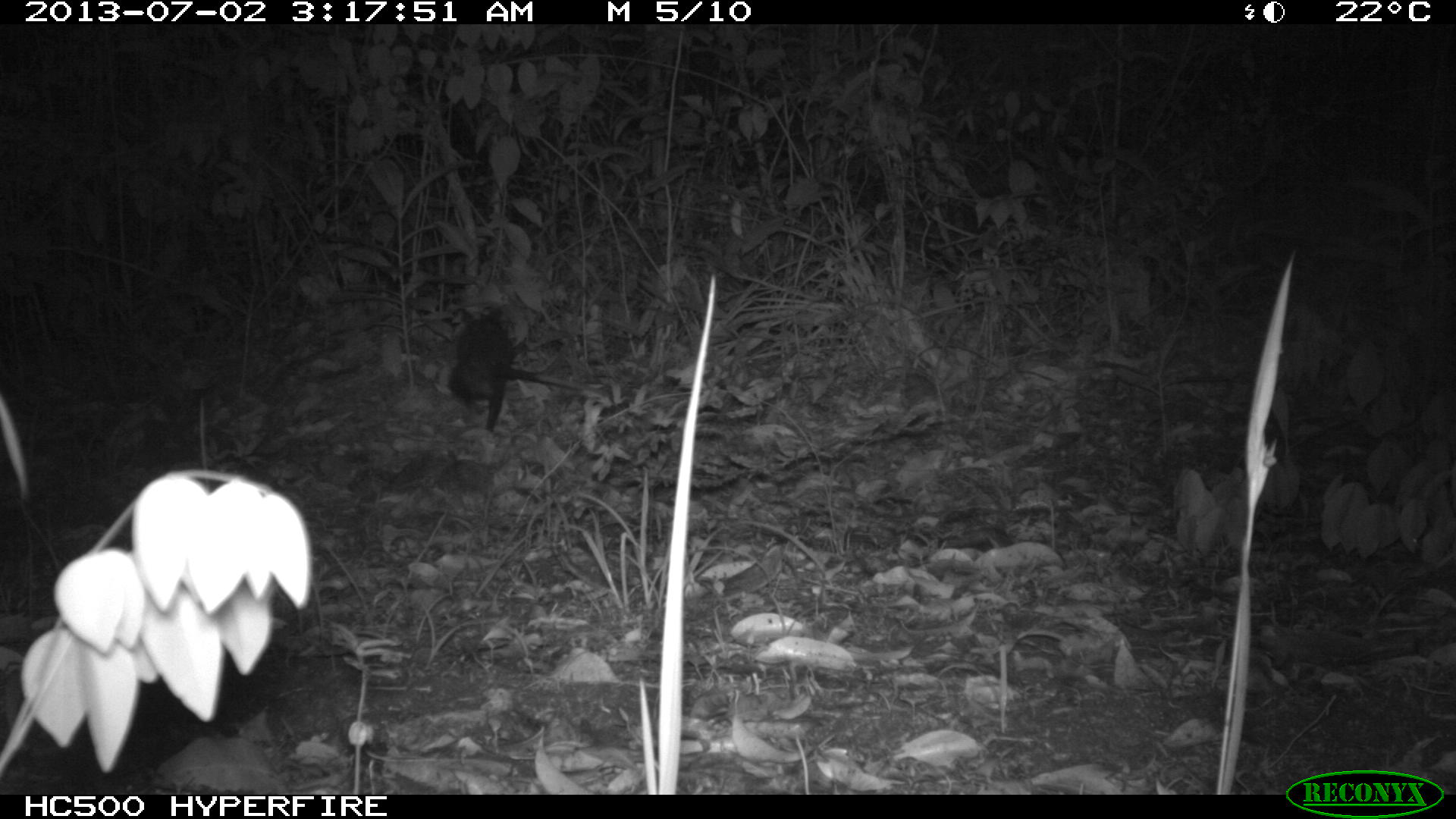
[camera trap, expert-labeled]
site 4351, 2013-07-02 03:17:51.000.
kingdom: Animalia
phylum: Chordata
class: Mammalia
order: Didelphimorphia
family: Didelphidae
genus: Didelphis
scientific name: Didelphis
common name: american opossums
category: didelphis sp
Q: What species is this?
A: Didelphis sp (american opossums) (Didelphis).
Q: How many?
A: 1.